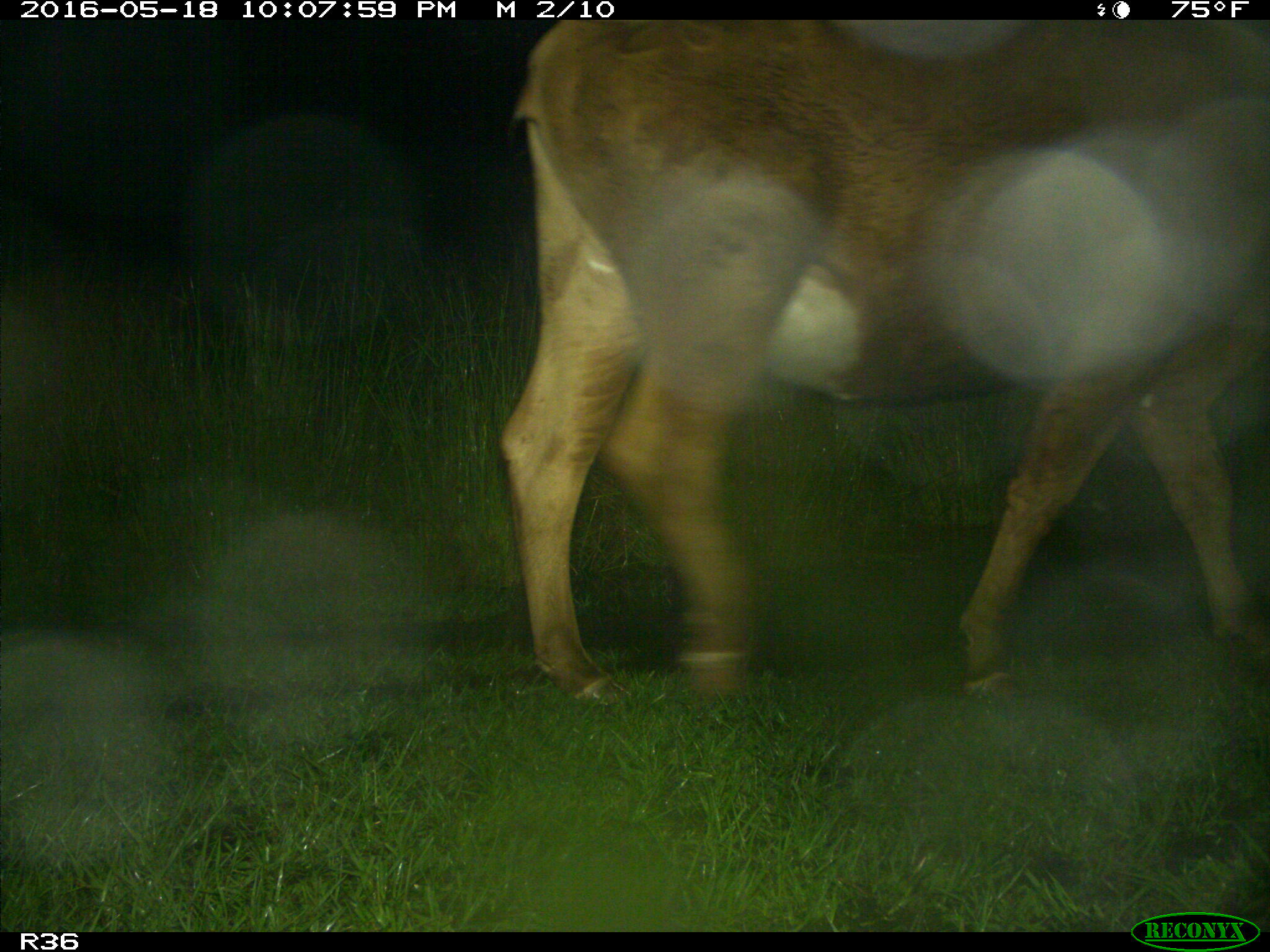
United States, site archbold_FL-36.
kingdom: Animalia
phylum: Chordata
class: Mammalia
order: Artiodactyla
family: Bovidae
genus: Bos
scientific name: Bos taurus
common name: domestic cow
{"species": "Bos taurus (domestic cow)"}